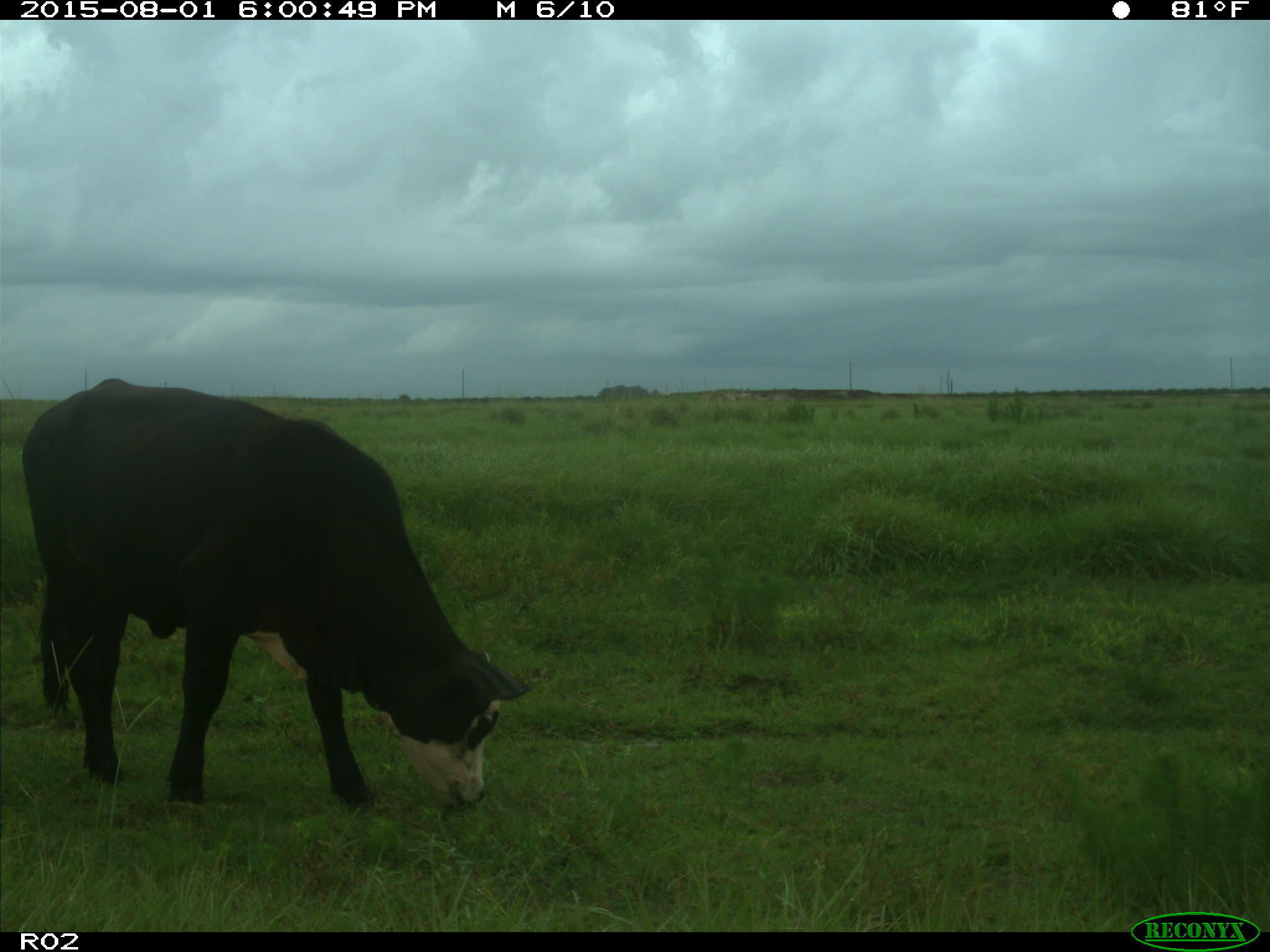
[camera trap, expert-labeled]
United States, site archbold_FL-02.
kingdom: Animalia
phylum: Chordata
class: Mammalia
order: Artiodactyla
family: Bovidae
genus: Bos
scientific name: Bos taurus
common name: domestic cow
Bos taurus (domestic cow).